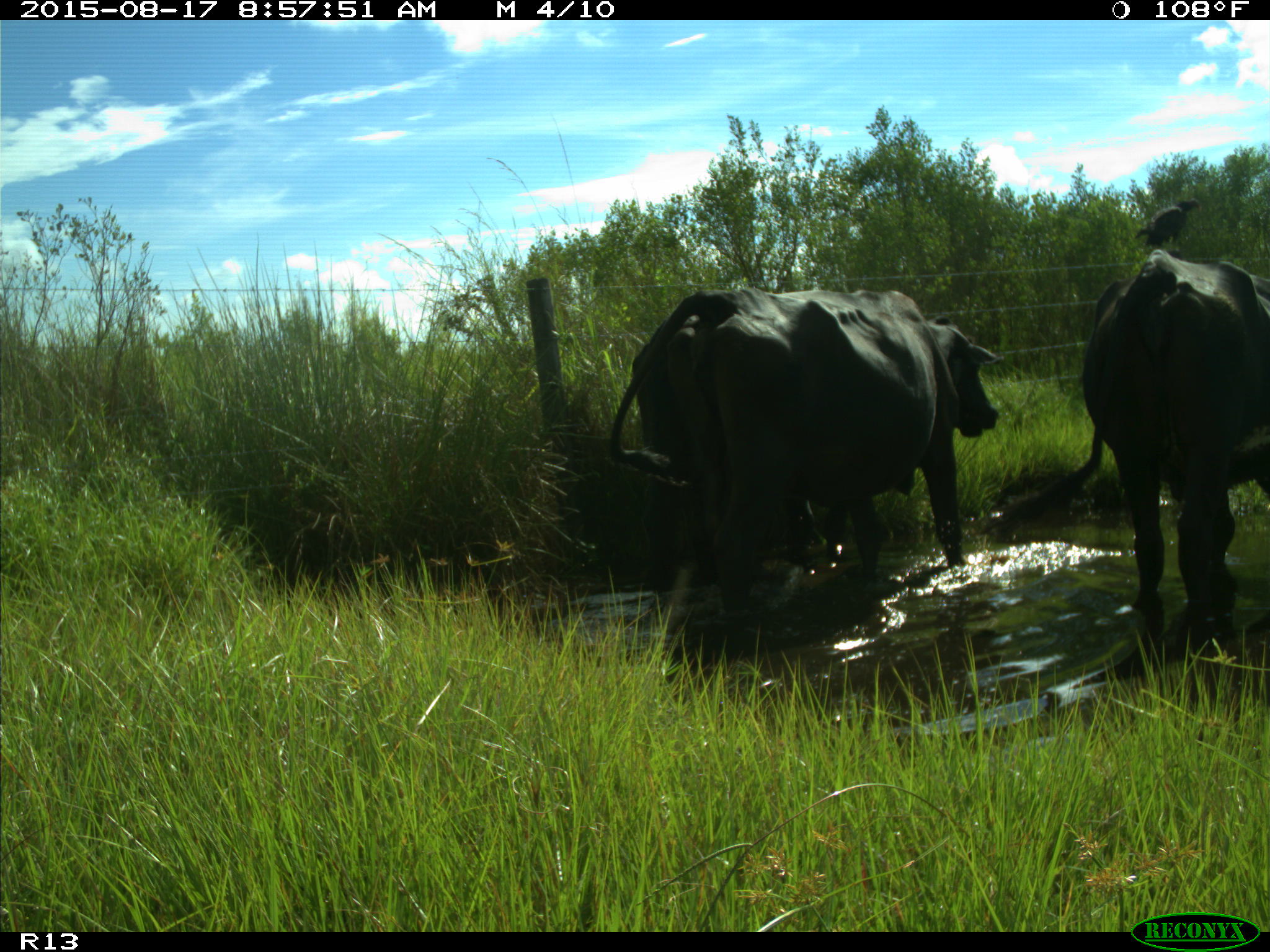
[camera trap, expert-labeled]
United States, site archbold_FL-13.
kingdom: Animalia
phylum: Chordata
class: Mammalia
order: Artiodactyla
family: Bovidae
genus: Bos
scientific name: Bos taurus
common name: domestic cow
Bos taurus (domestic cow).